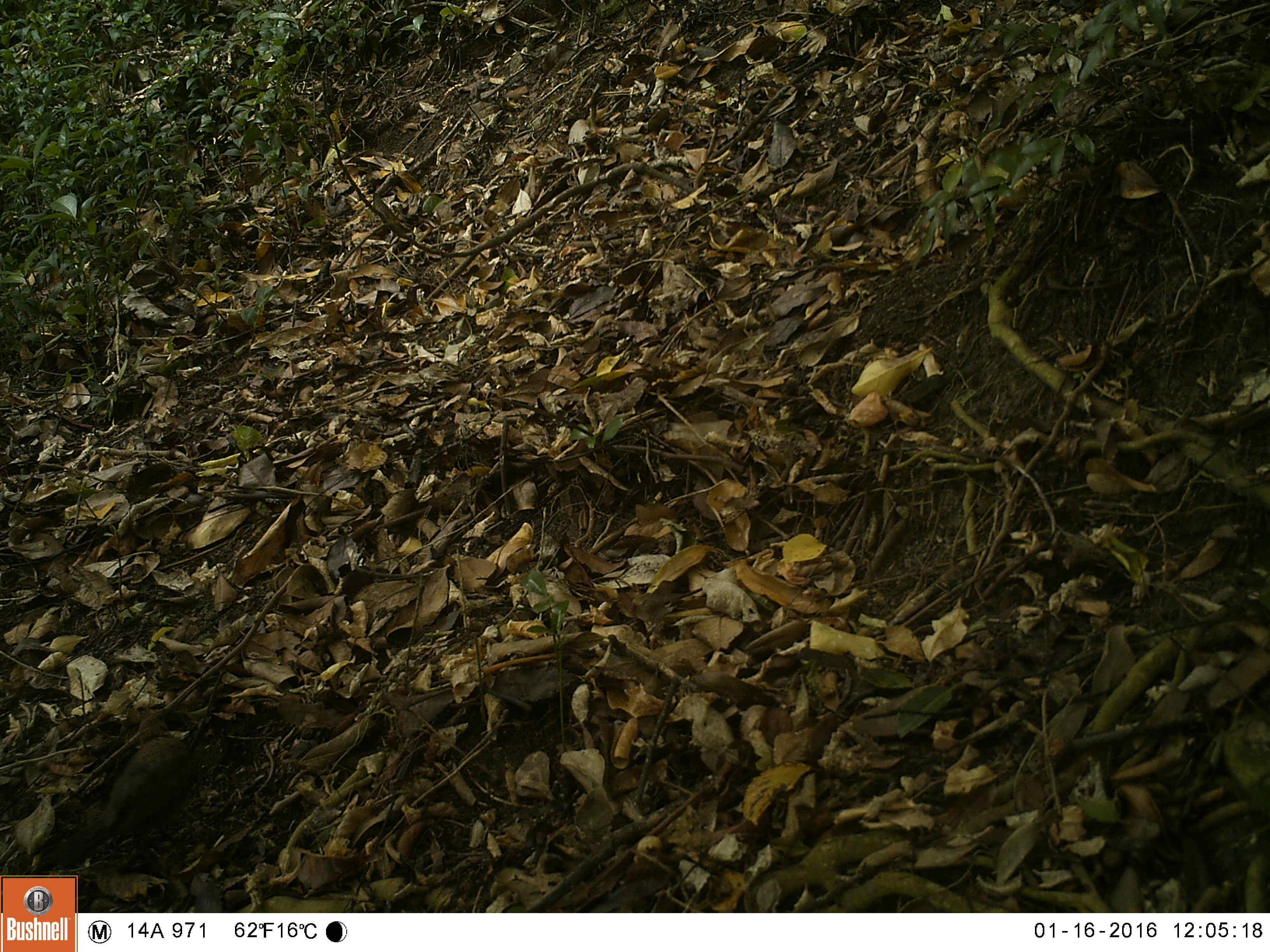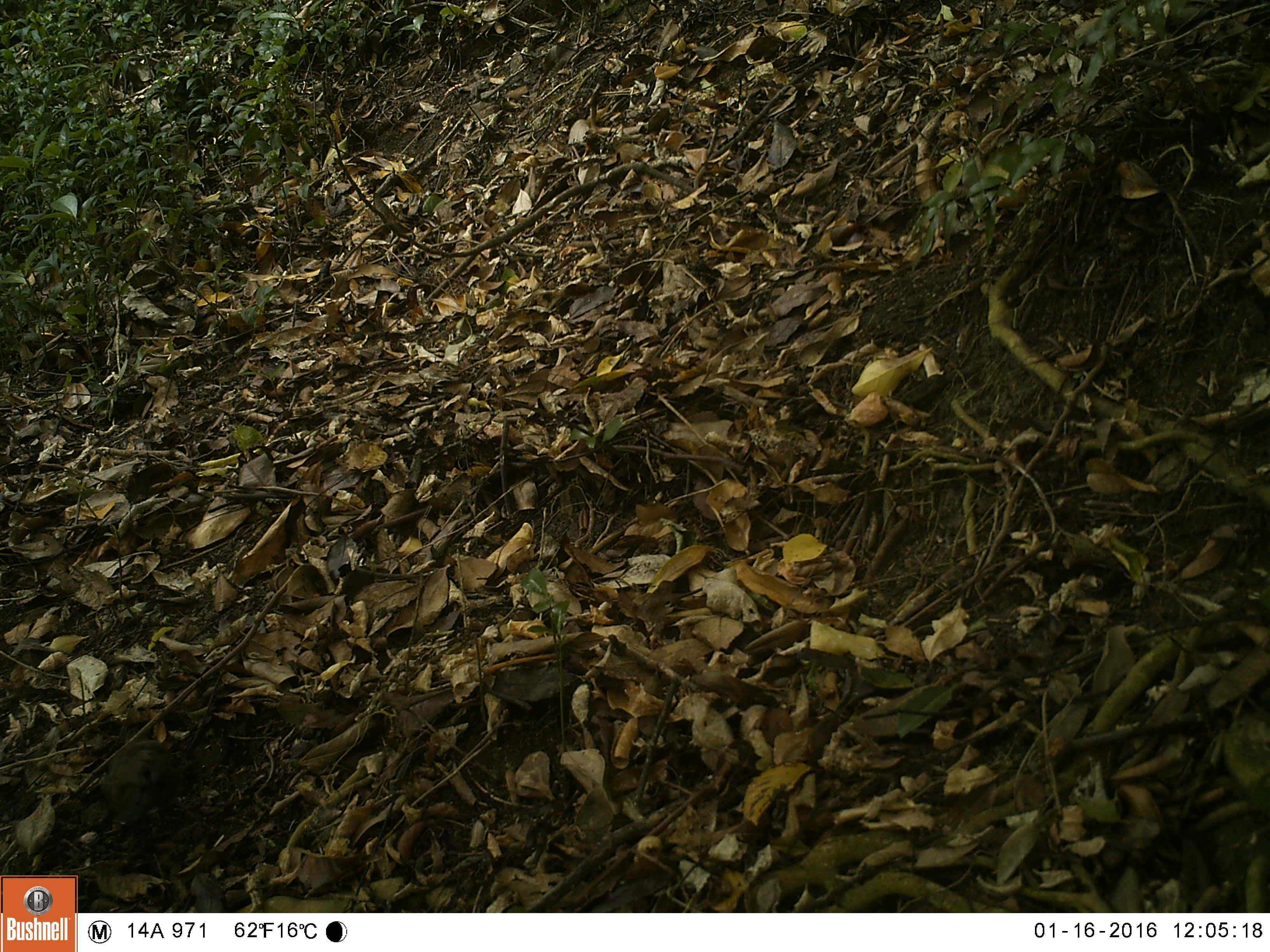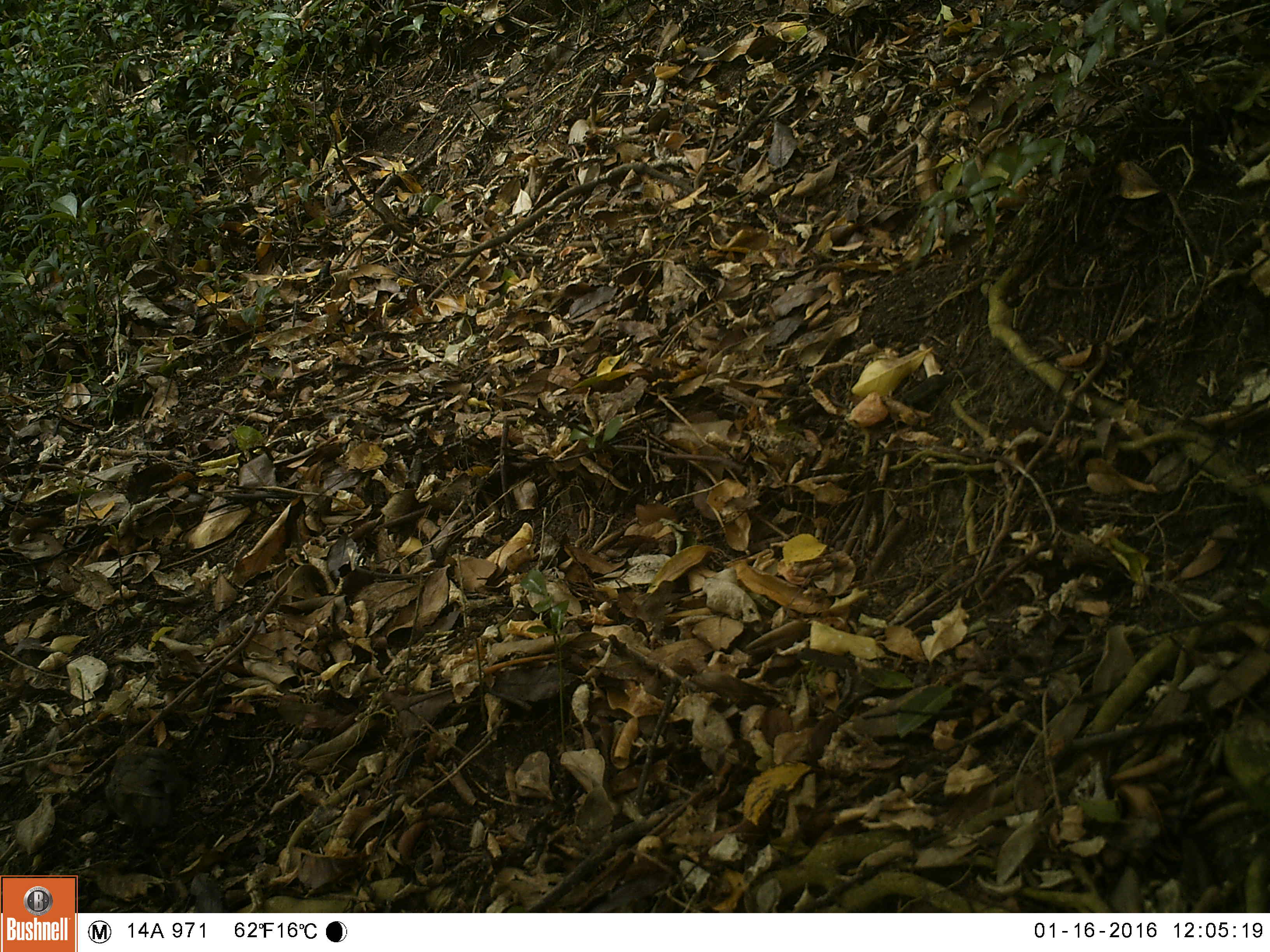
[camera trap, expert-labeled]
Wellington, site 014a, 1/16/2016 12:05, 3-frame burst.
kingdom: Animalia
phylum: Chordata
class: Aves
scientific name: Aves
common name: bird